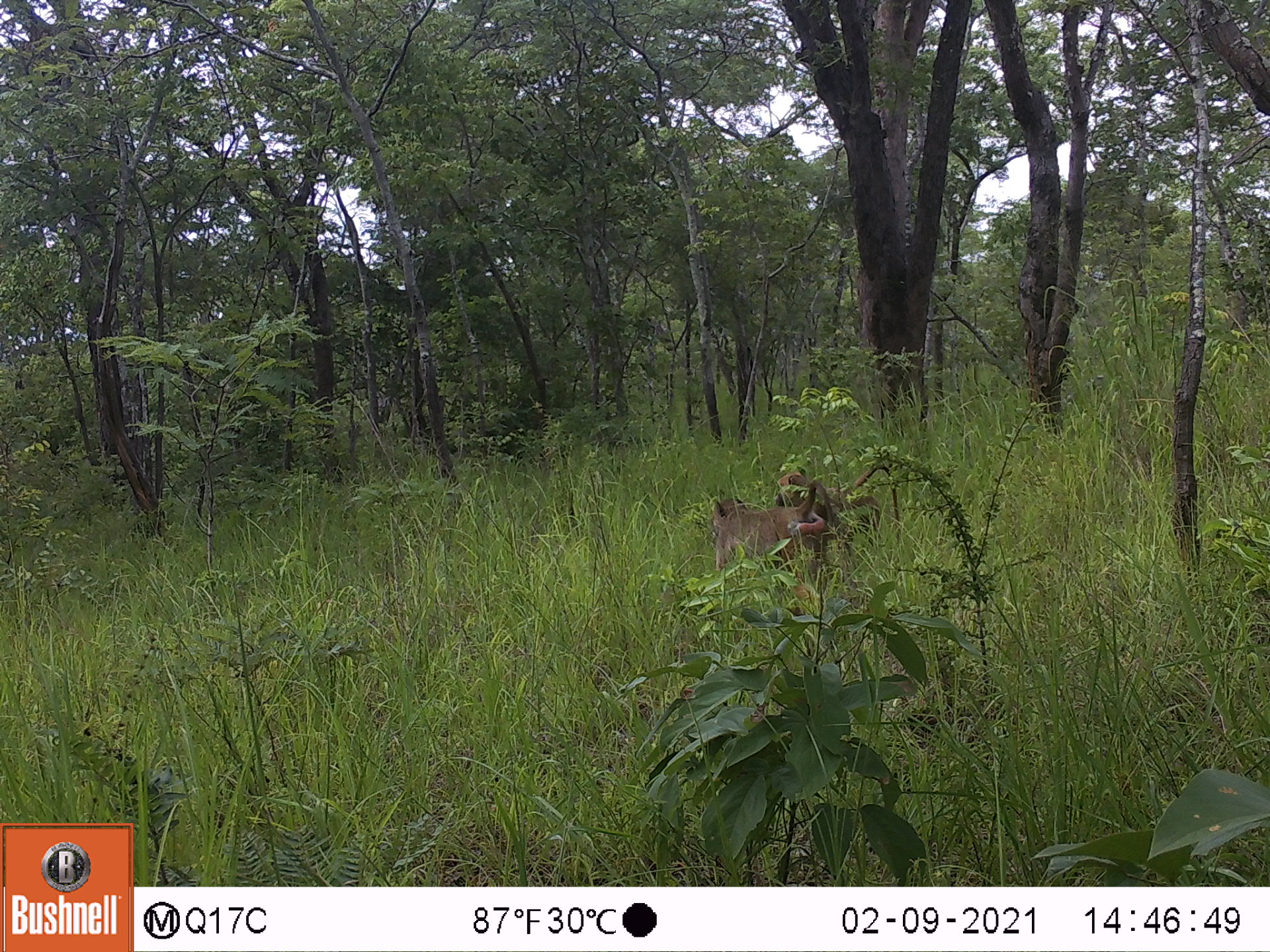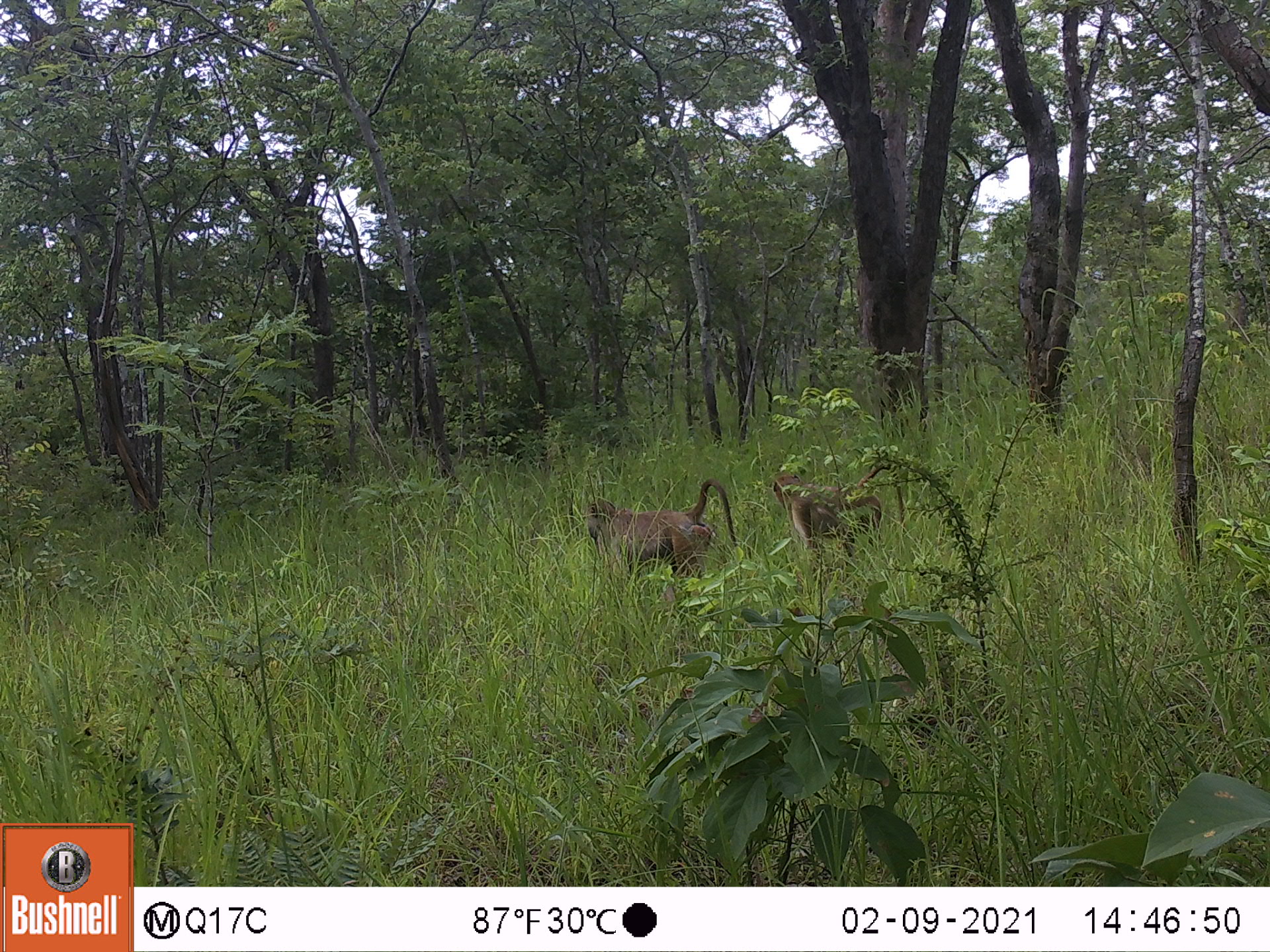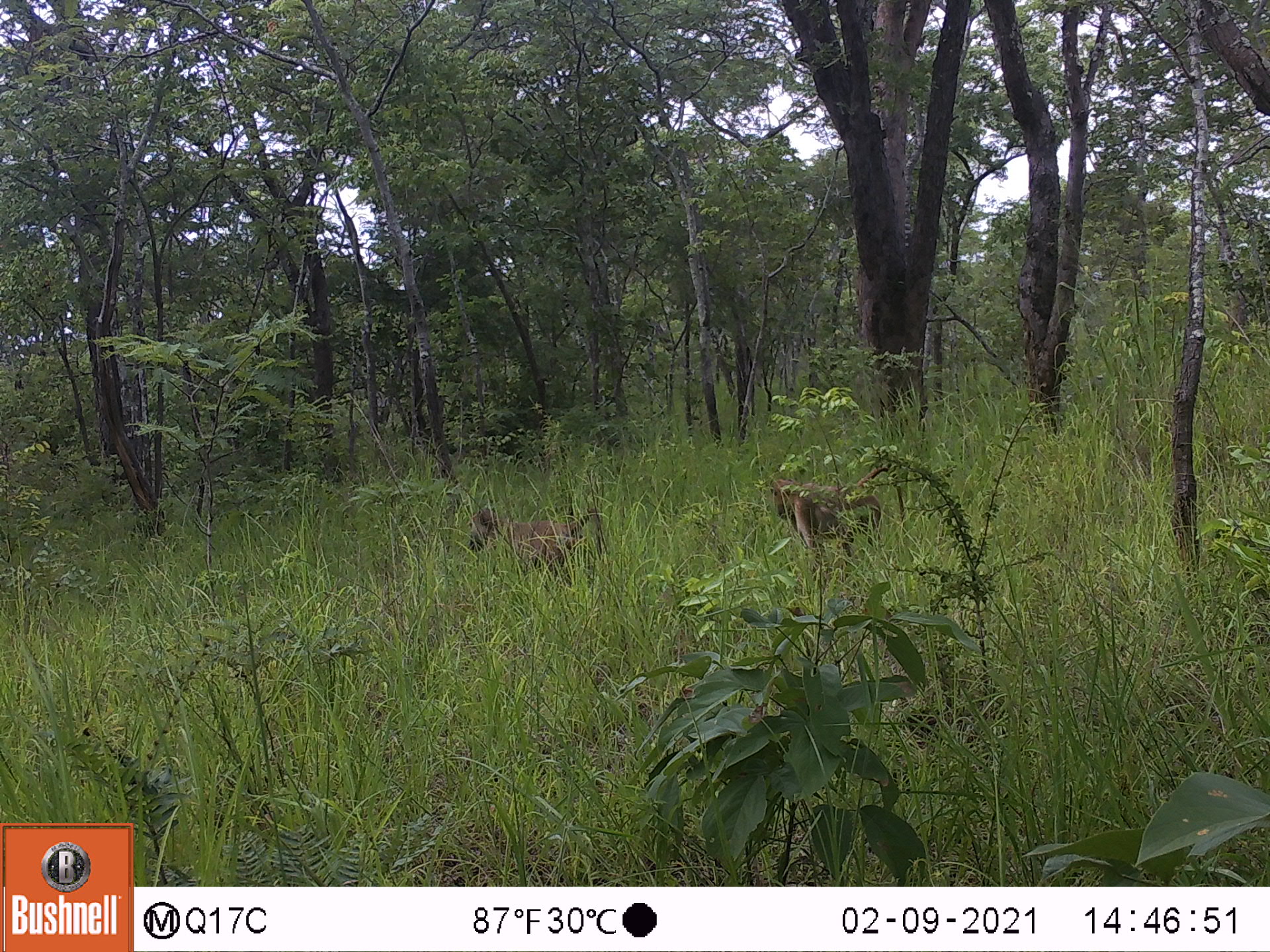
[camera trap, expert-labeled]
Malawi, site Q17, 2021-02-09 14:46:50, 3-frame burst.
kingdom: Animalia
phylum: Chordata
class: Mammalia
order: Primates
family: Cercopithecidae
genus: Papio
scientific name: Papio cynocephalus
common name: yellow baboon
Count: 2.